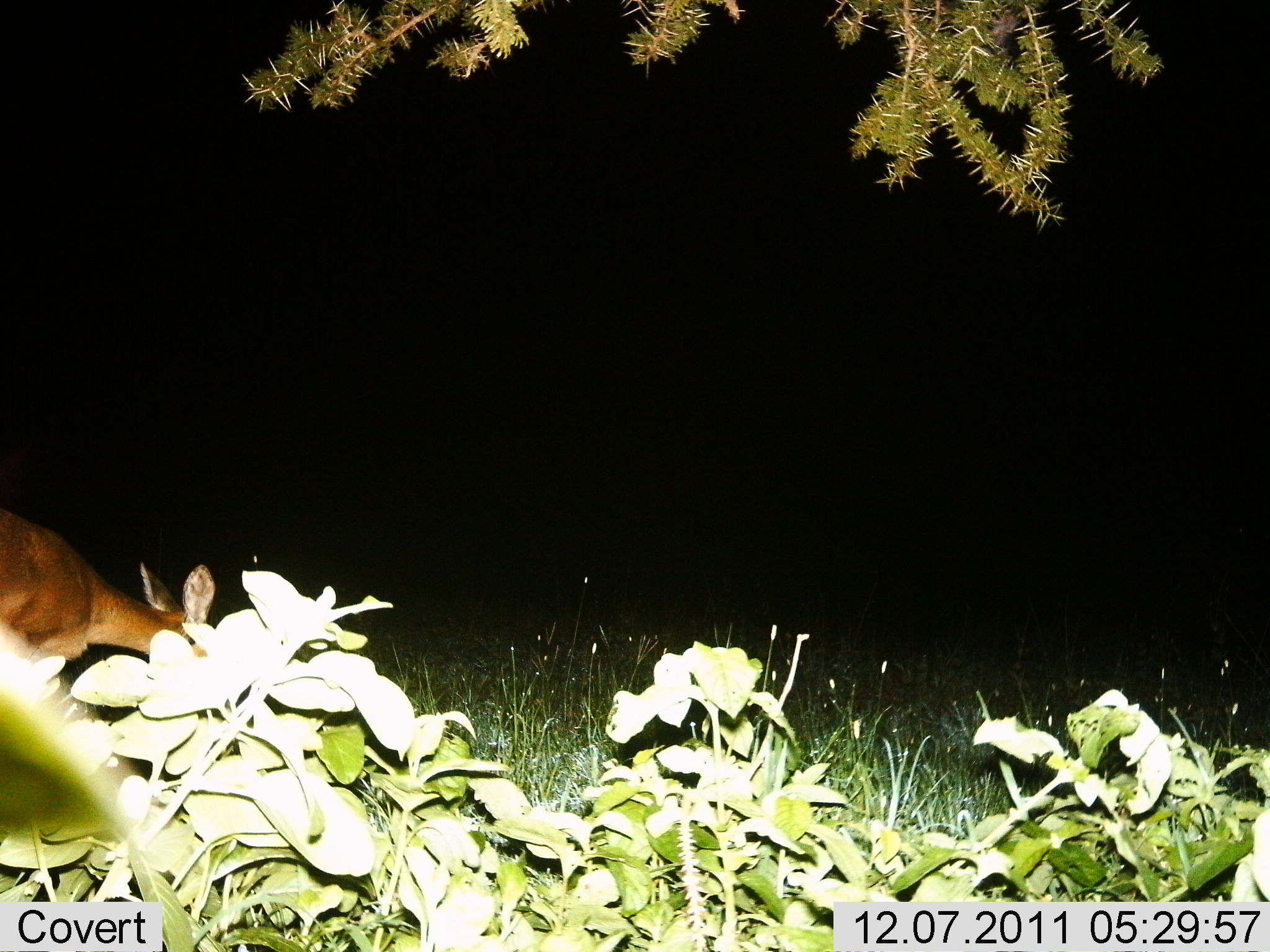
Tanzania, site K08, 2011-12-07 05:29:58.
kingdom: Animalia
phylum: Chordata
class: Mammalia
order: Artiodactyla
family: Bovidae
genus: Redunca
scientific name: Redunca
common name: reedbuck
Reedbuck (Redunca), count 1. Behavior (volunteer vote fractions): standing 18%, resting 0%, moving 9%, interacting 0%. Young present (vote fraction): 0%. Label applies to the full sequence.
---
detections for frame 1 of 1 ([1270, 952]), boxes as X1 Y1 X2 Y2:
animal: 0 502 216 685